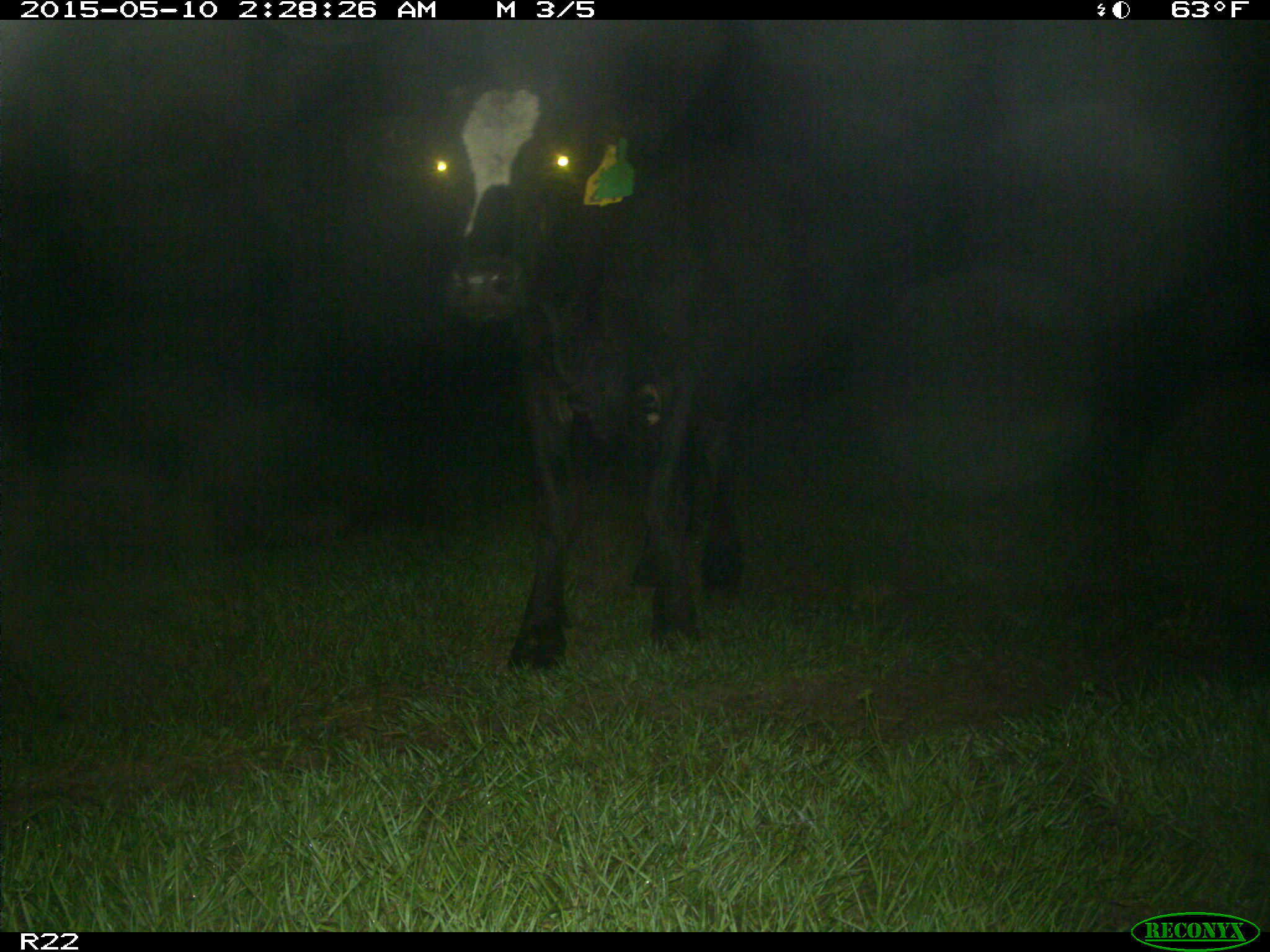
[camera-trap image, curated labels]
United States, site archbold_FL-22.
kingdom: Animalia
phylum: Chordata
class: Mammalia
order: Artiodactyla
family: Bovidae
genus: Bos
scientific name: Bos taurus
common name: domestic cow